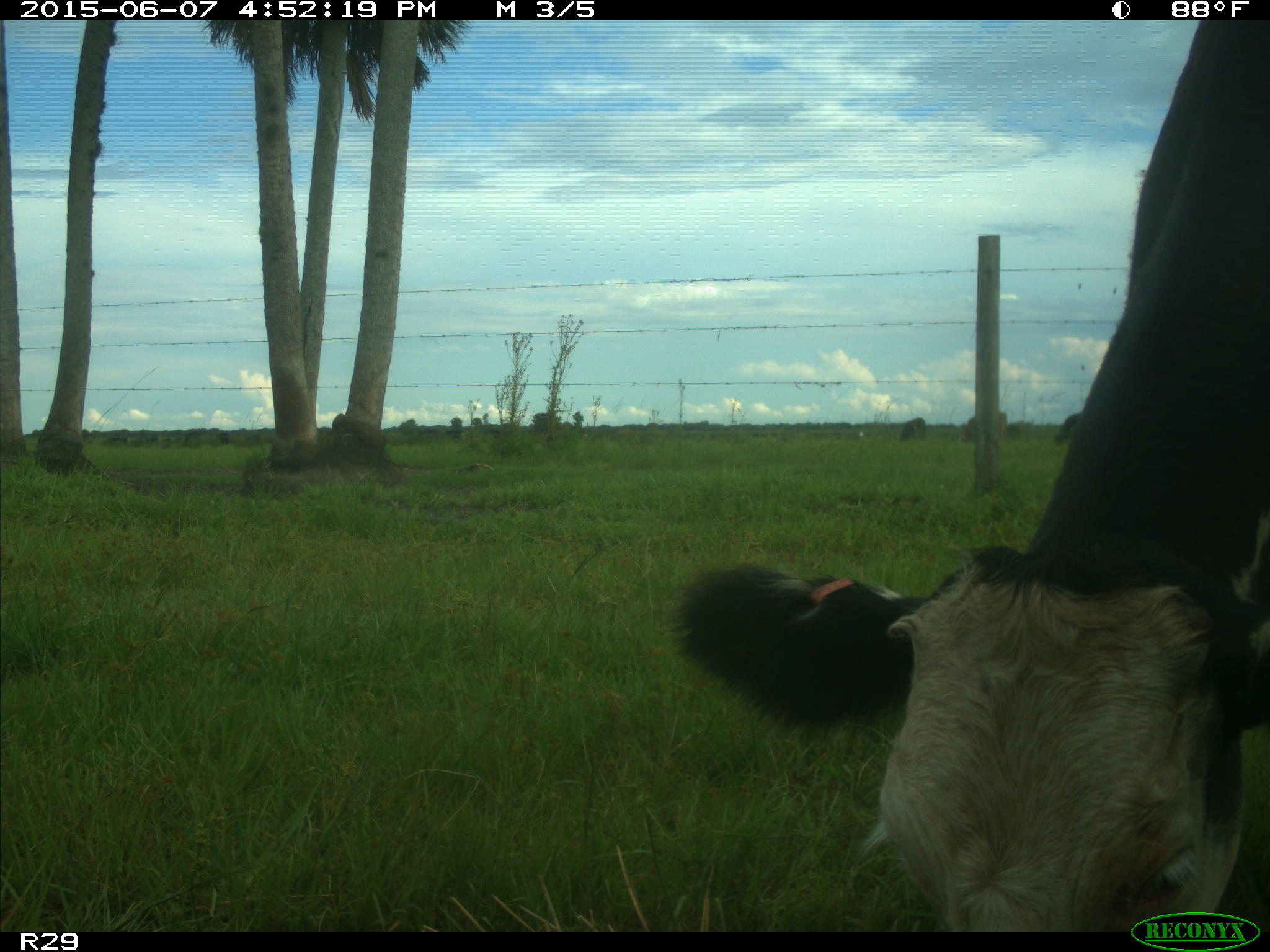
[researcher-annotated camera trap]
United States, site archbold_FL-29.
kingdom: Animalia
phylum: Chordata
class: Mammalia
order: Artiodactyla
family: Bovidae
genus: Bos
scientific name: Bos taurus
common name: domestic cow